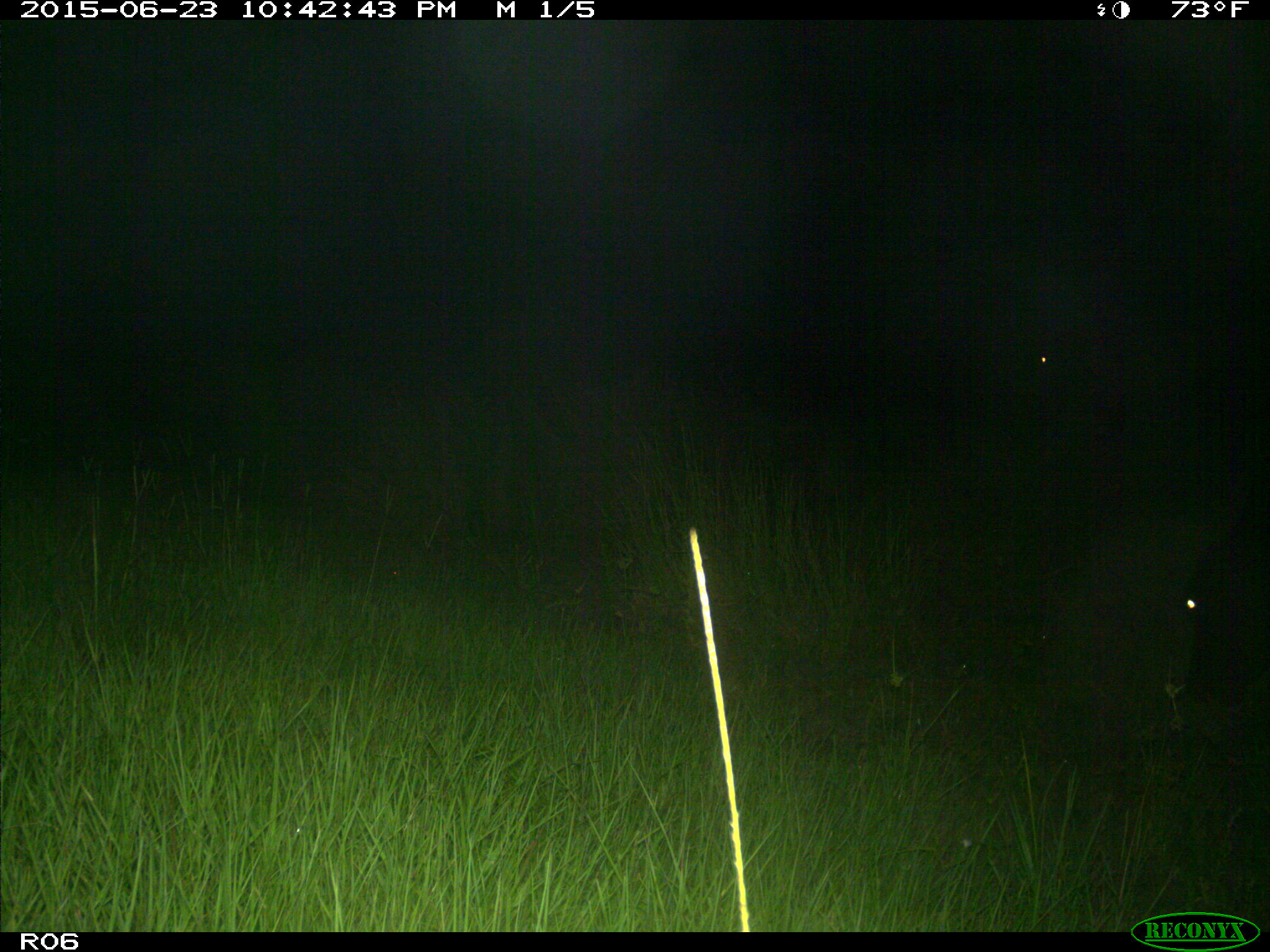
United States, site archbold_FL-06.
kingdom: Animalia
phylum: Chordata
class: Mammalia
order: Artiodactyla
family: Bovidae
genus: Bos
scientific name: Bos taurus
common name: domestic cow